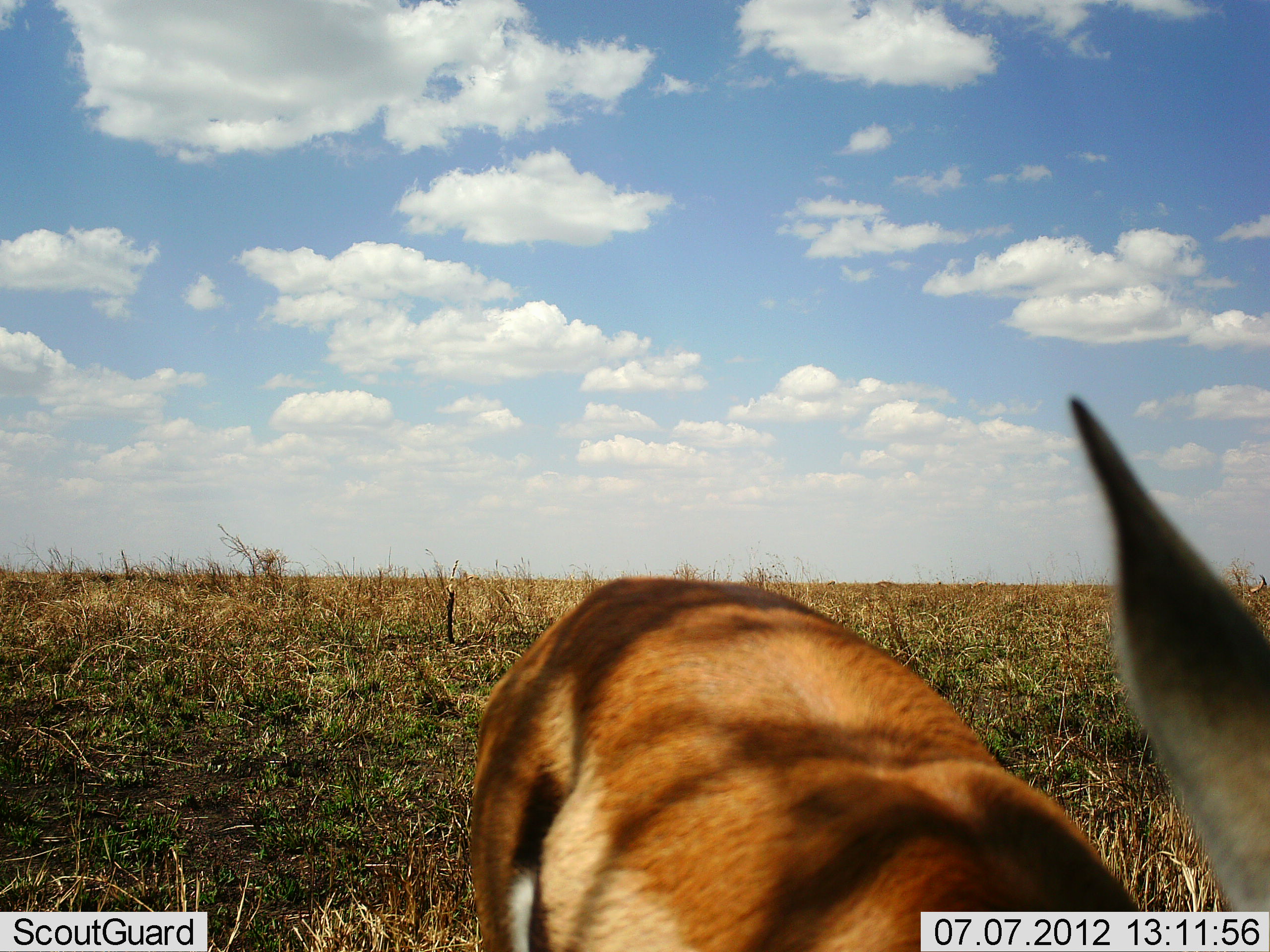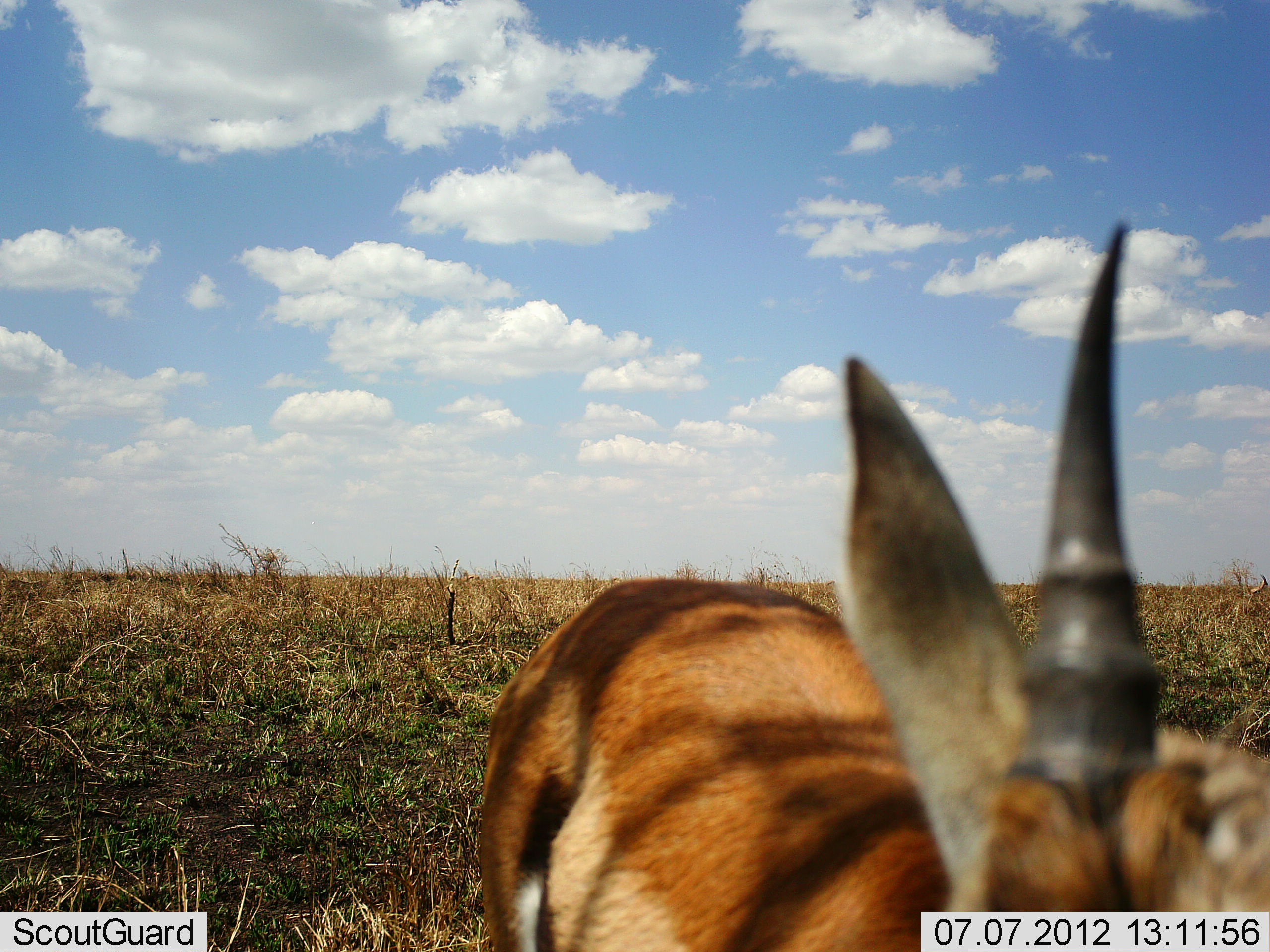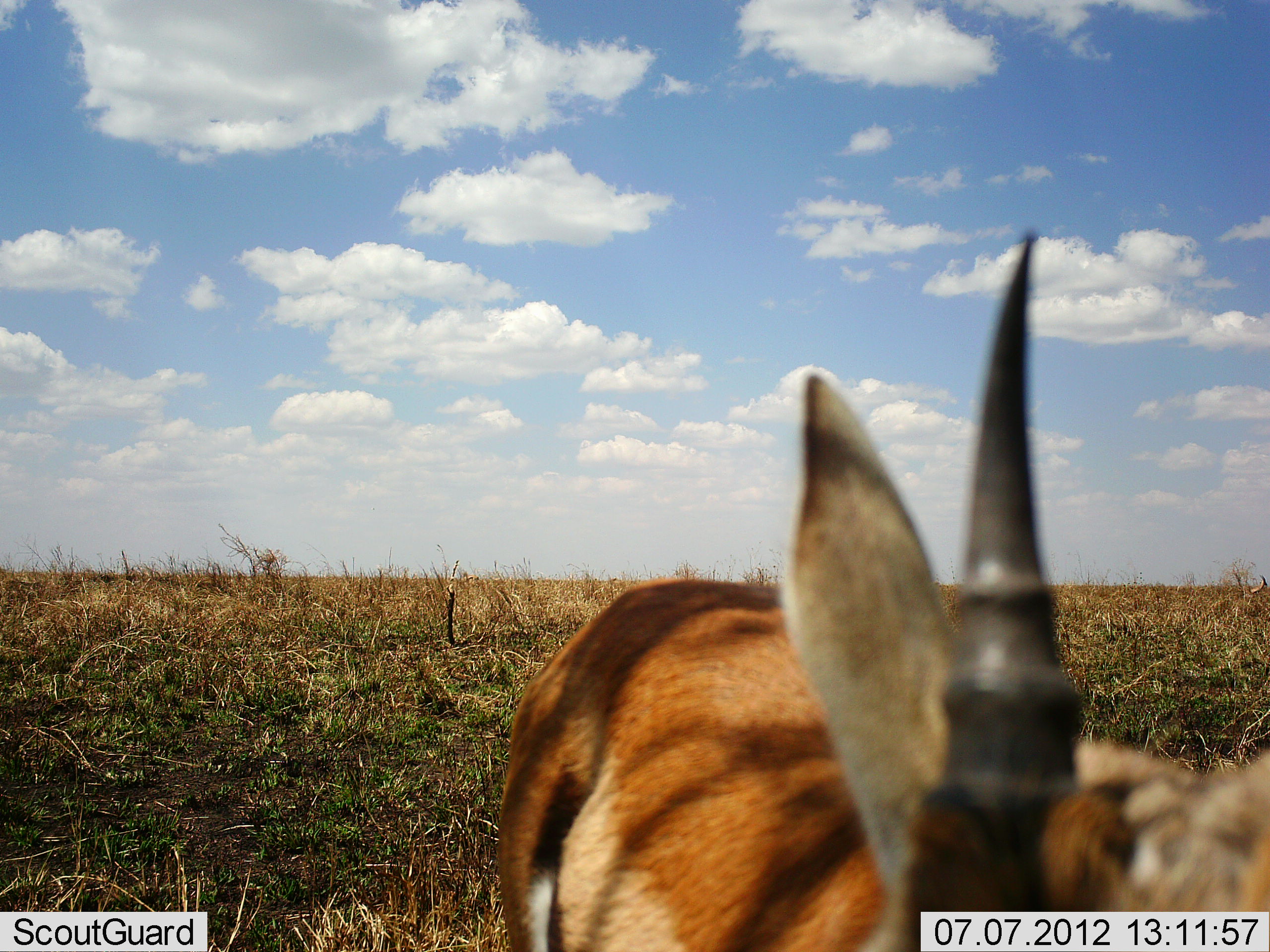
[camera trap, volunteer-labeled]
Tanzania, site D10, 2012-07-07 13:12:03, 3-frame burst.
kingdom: Animalia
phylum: Chordata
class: Mammalia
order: Artiodactyla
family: Bovidae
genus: Eudorcas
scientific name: Eudorcas thomsonii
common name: thomson's gazelle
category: gazellethomsons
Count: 1.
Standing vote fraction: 90%.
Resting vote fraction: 0%.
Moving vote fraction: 0%.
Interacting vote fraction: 0%.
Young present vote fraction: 0%.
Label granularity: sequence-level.